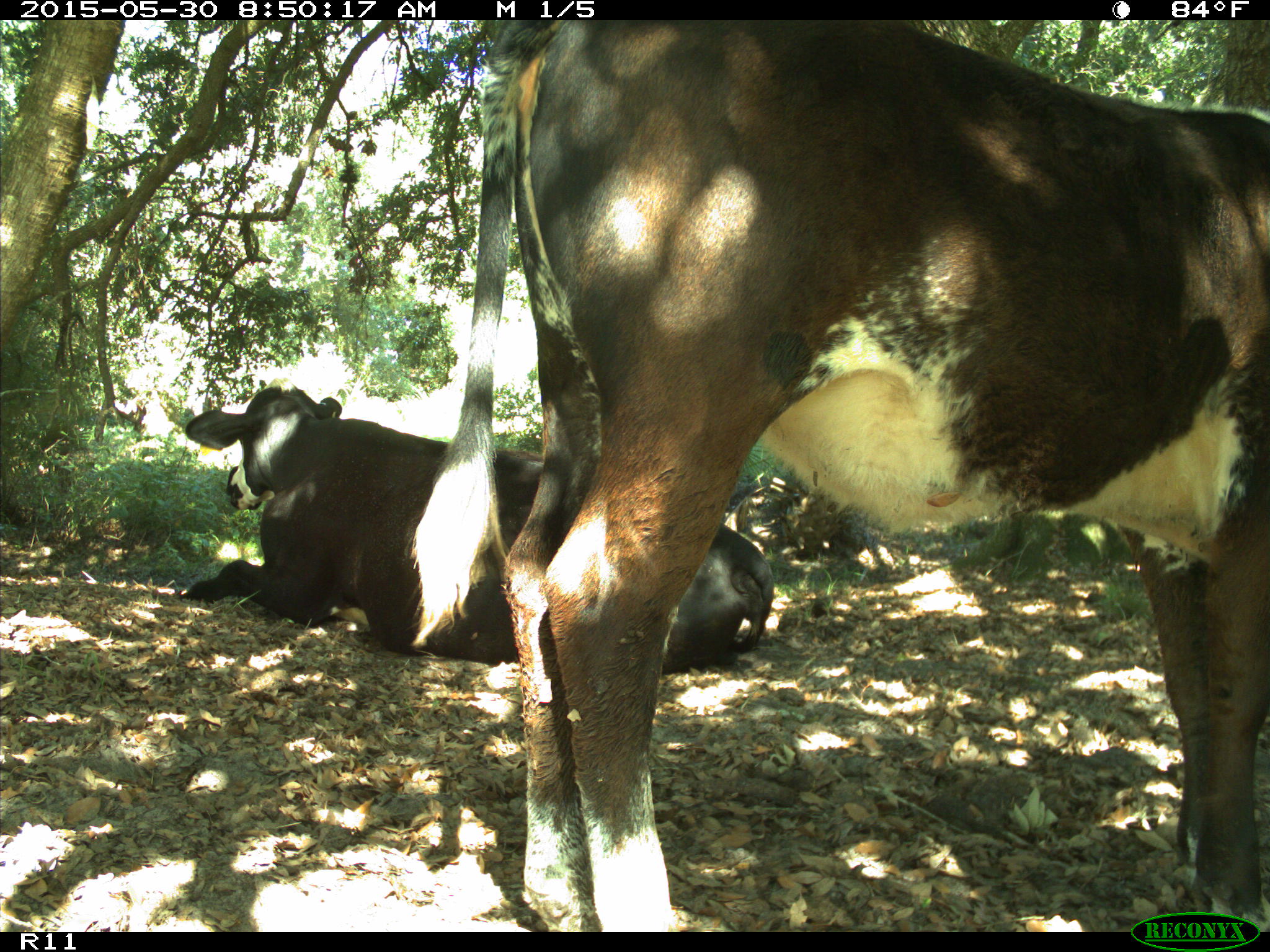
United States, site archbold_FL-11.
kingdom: Animalia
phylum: Chordata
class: Mammalia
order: Artiodactyla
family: Bovidae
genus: Bos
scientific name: Bos taurus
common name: domestic cow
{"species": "Bos taurus (domestic cow)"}